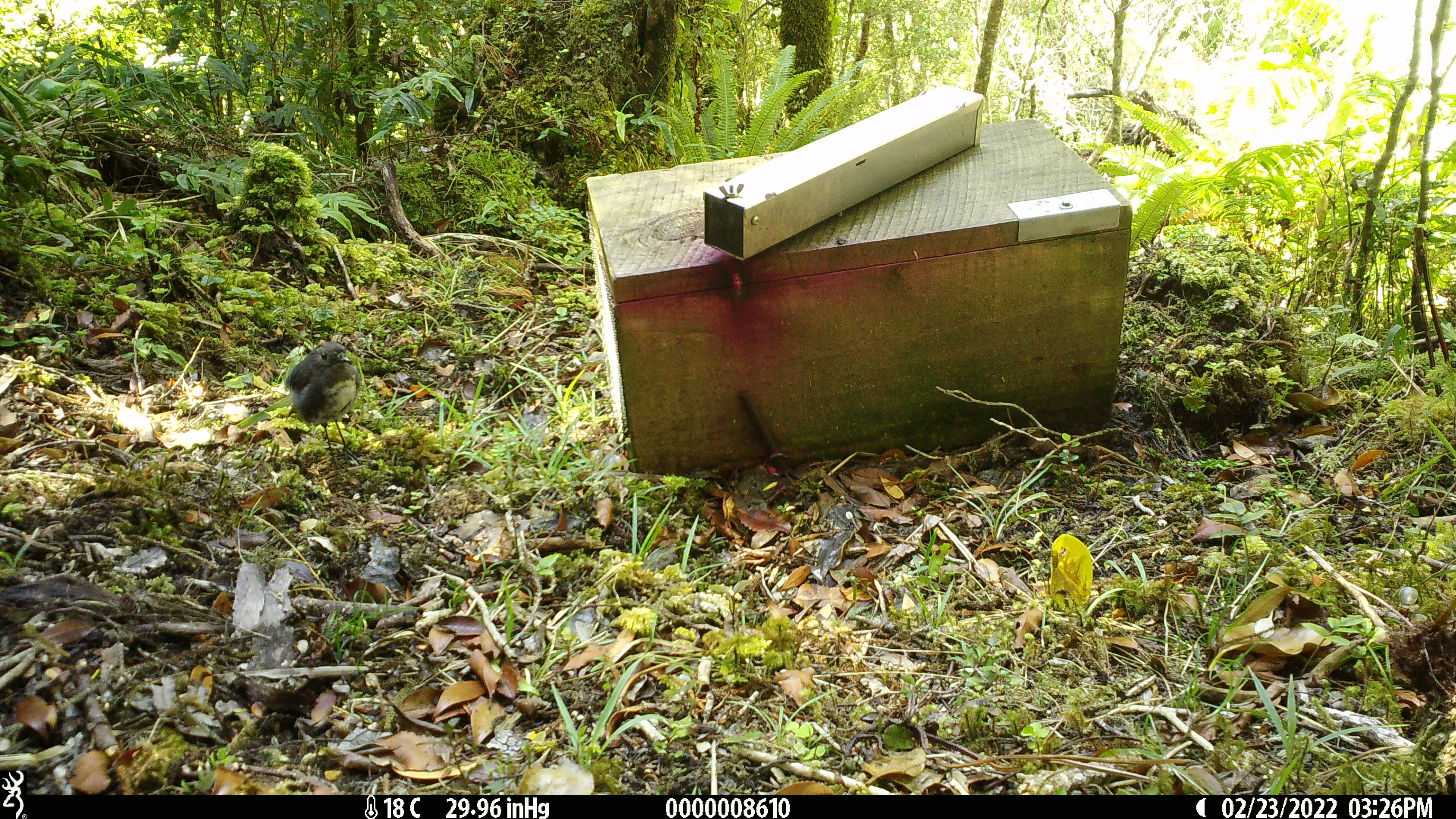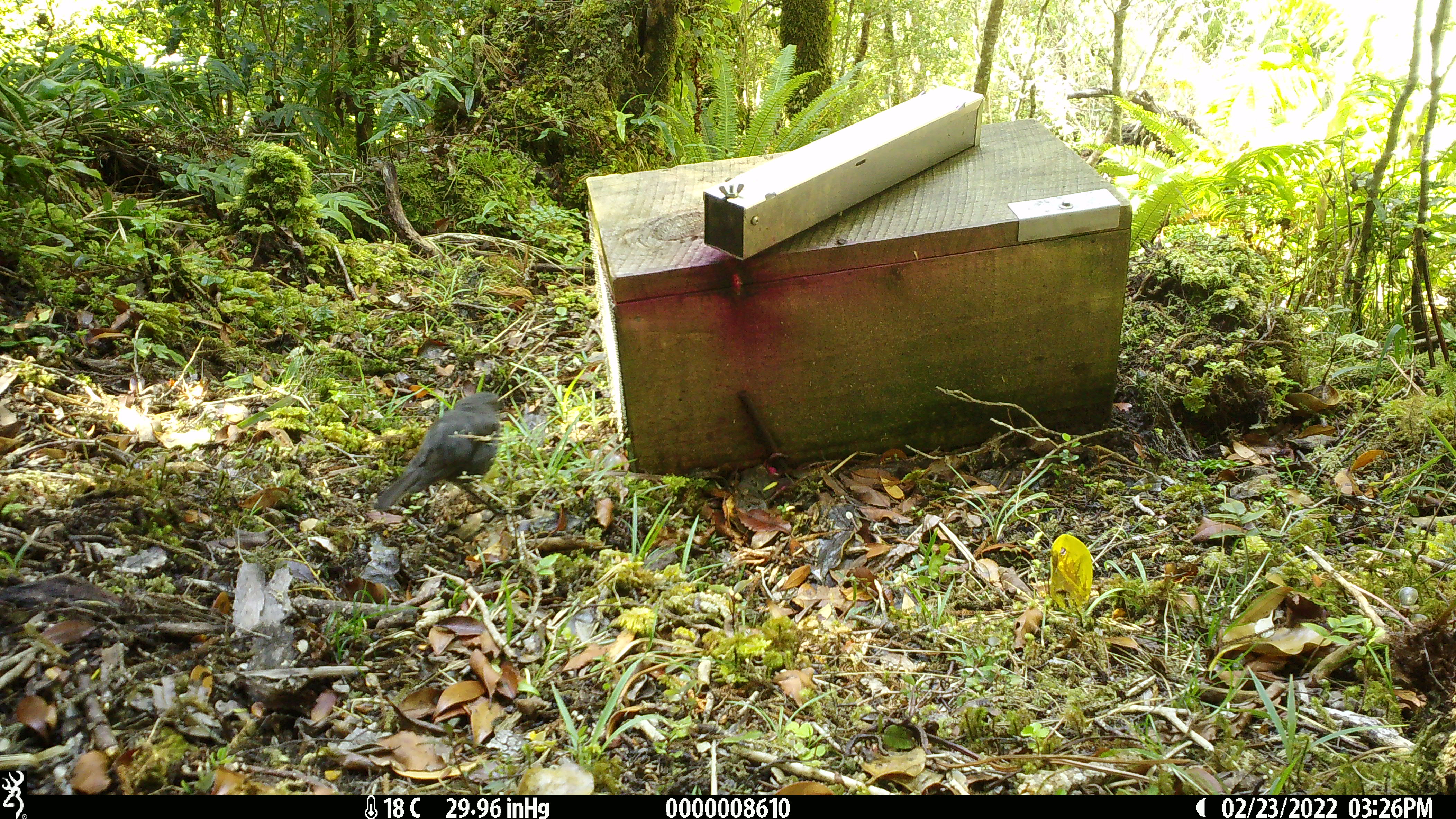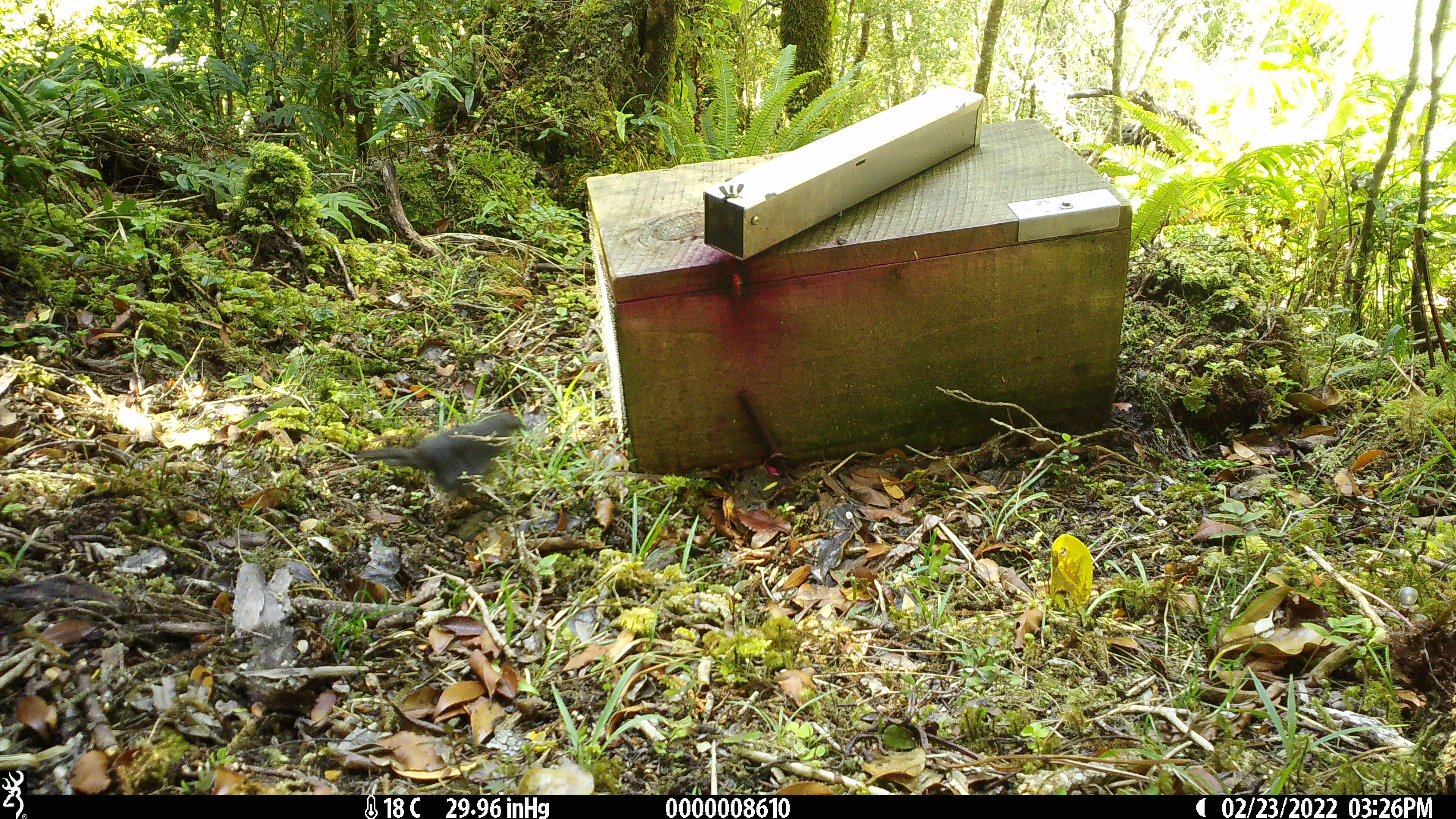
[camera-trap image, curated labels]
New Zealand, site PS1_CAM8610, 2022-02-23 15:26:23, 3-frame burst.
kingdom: Animalia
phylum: Chordata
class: Aves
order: Passeriformes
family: Petroicidae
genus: Petroica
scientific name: Petroica australis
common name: new zealand robin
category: robin